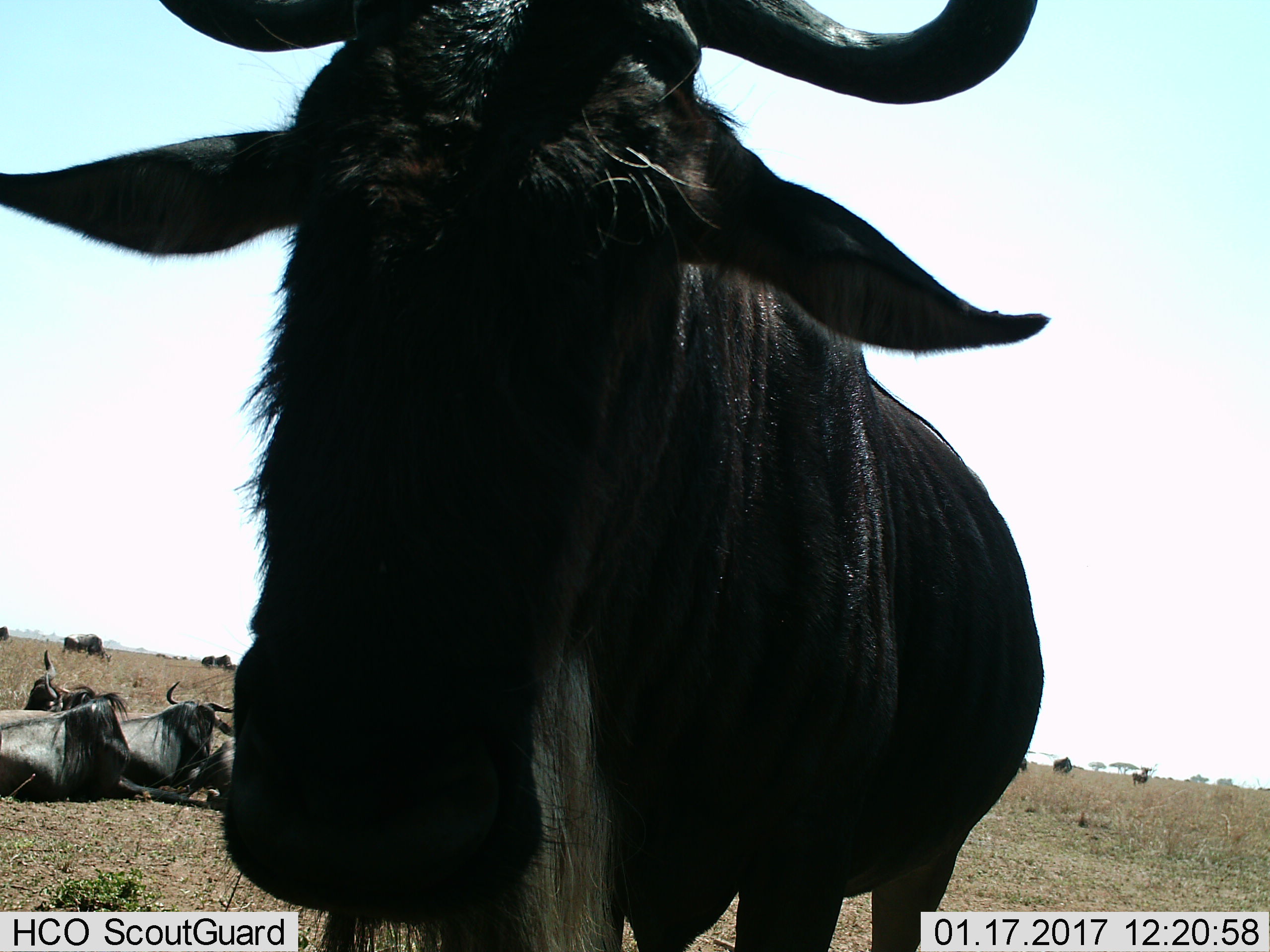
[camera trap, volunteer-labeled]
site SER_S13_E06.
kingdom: Animalia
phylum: Chordata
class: Mammalia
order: Artiodactyla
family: Bovidae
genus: Connochaetes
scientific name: Connochaetes taurinus taurinus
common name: blue wildebeest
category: wildebeestblue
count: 11-50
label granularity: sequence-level